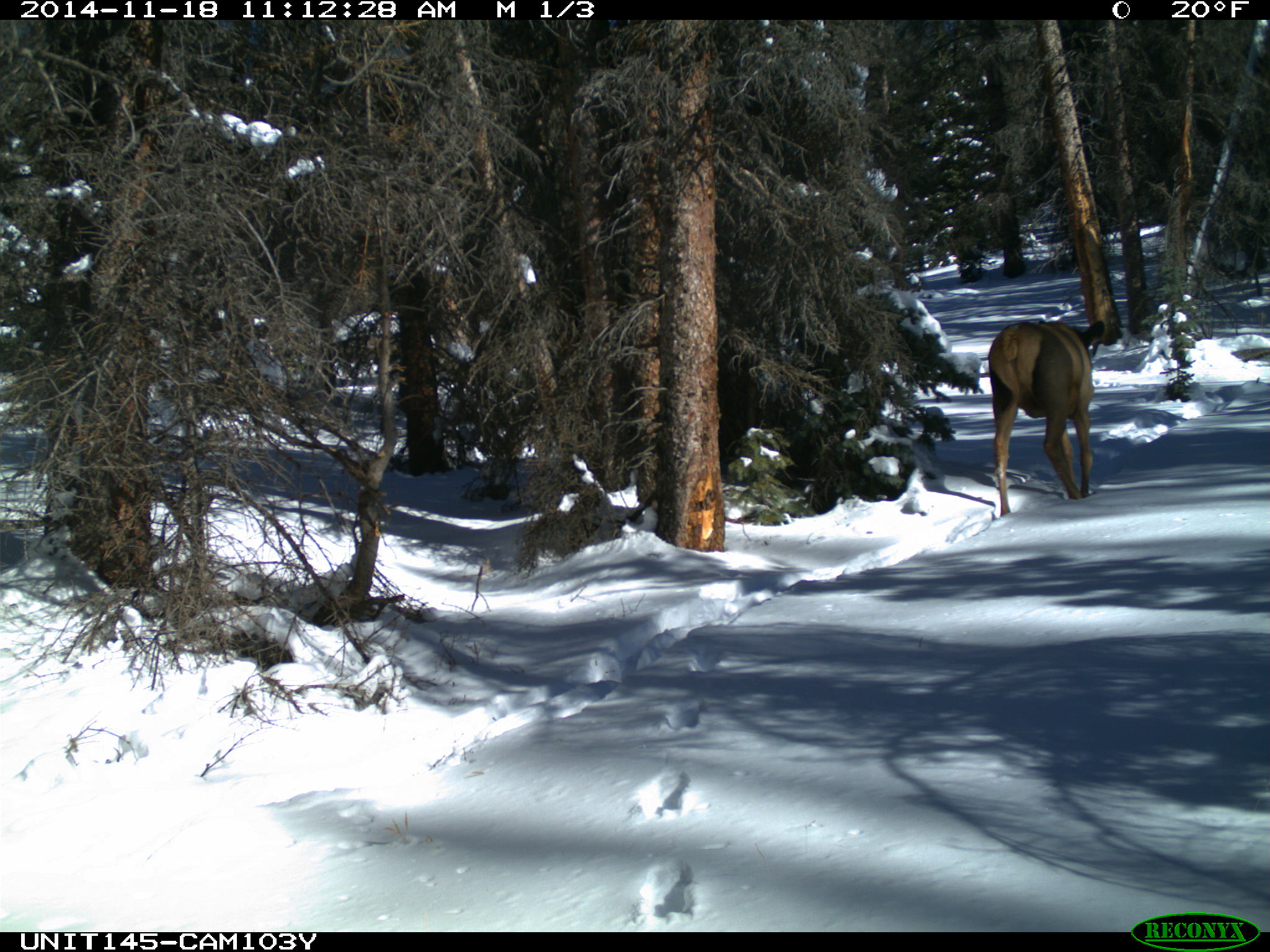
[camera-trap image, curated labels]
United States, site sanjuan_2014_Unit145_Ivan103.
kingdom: Animalia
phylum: Chordata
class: Mammalia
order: Artiodactyla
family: Cervidae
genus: Cervus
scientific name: Cervus elaphus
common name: red deer